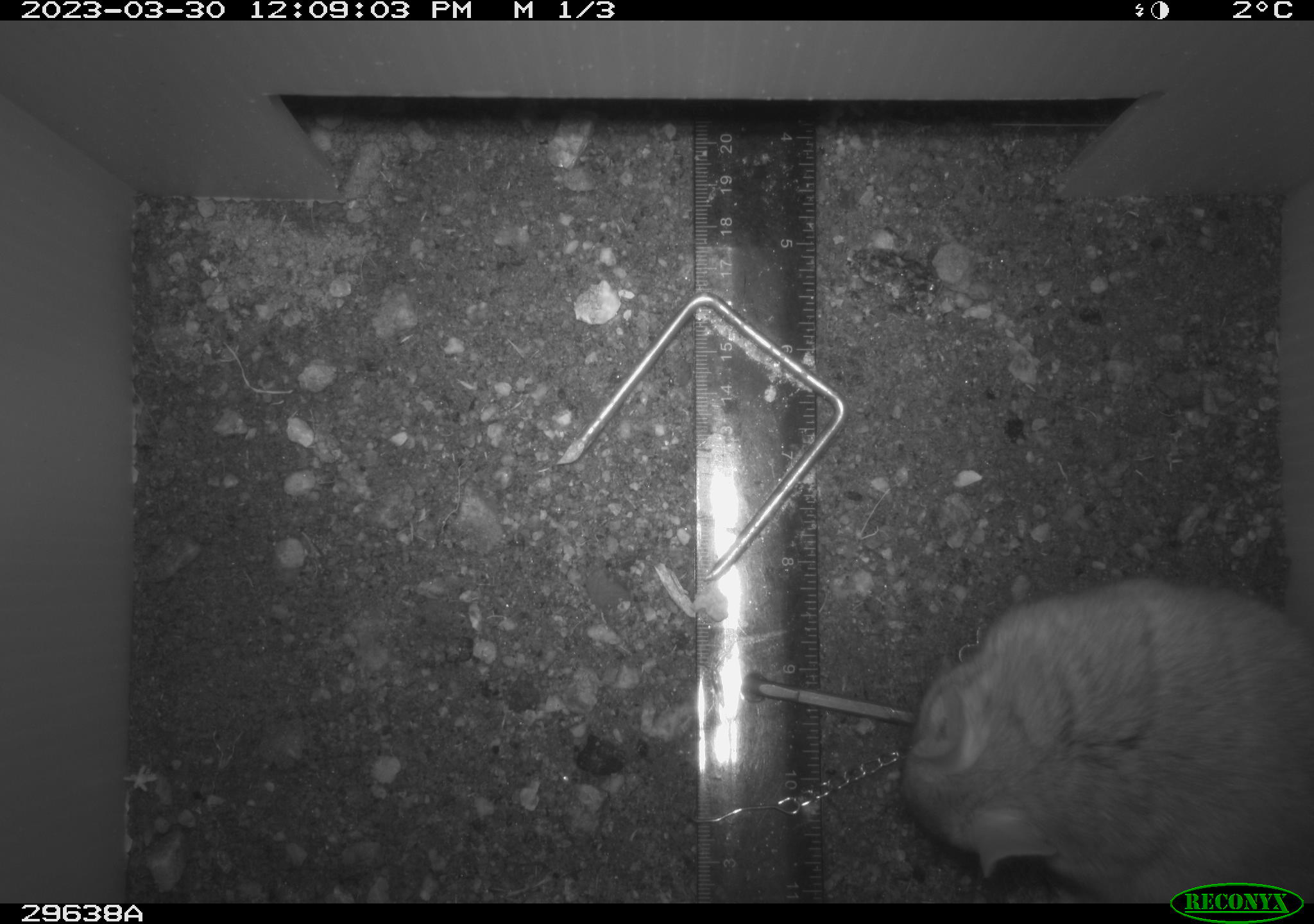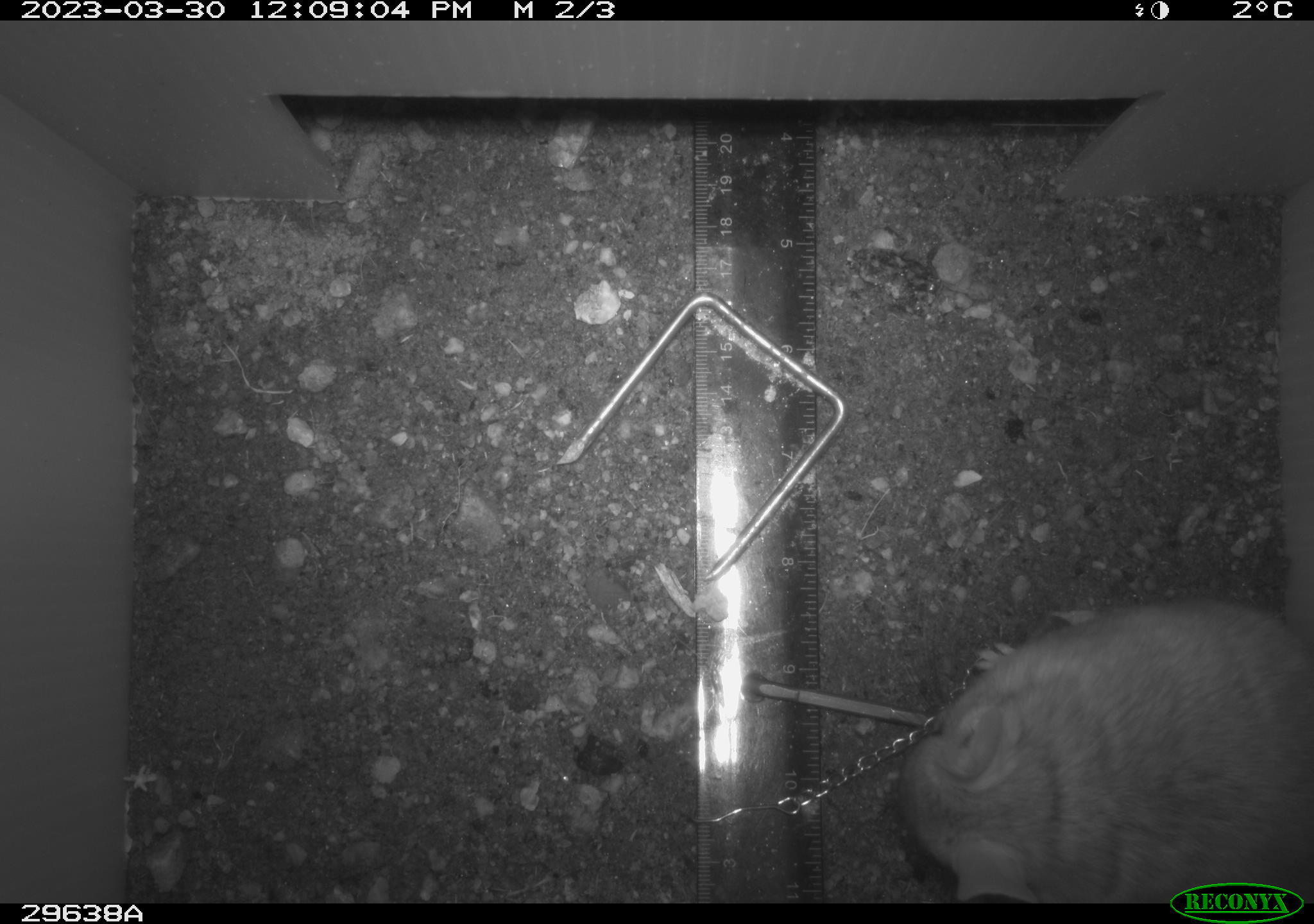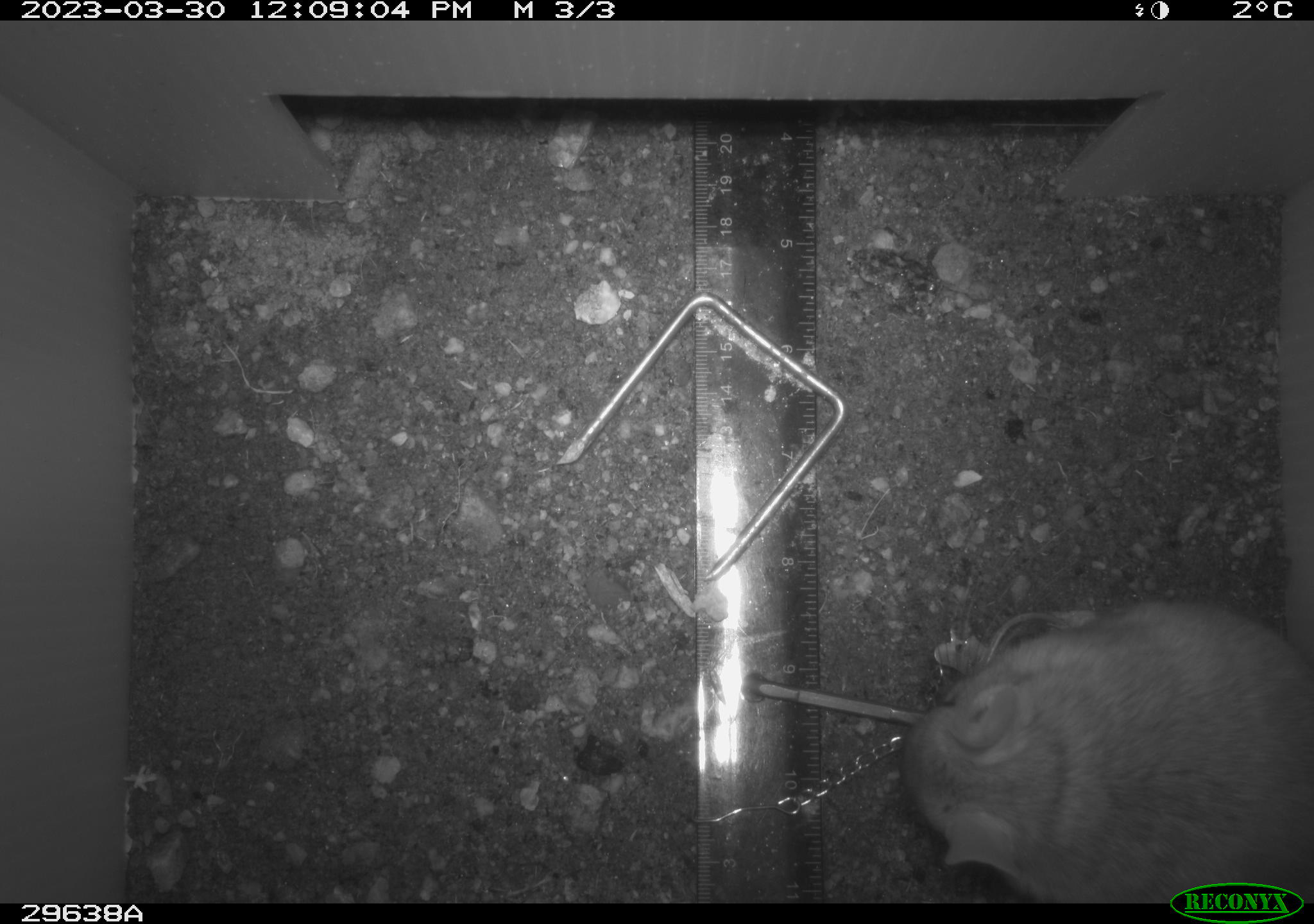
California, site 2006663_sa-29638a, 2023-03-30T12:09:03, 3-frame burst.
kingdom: Animalia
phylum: Chordata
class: Mammalia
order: Rodentia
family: Cricetidae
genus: Neotoma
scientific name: Neotoma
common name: pack rat or woodrat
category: neotoma species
Neotoma species (pack rat or woodrat) (Neotoma).